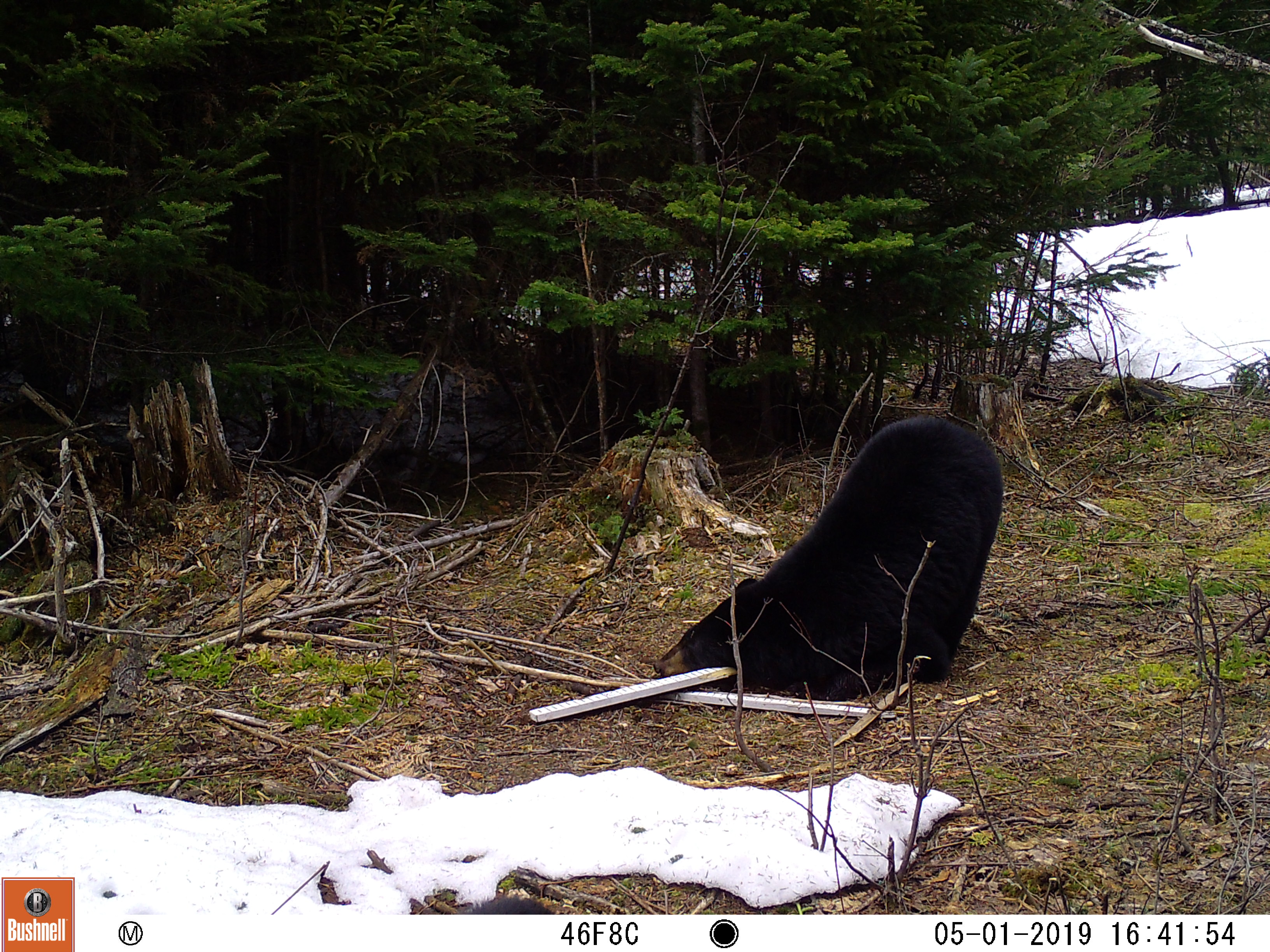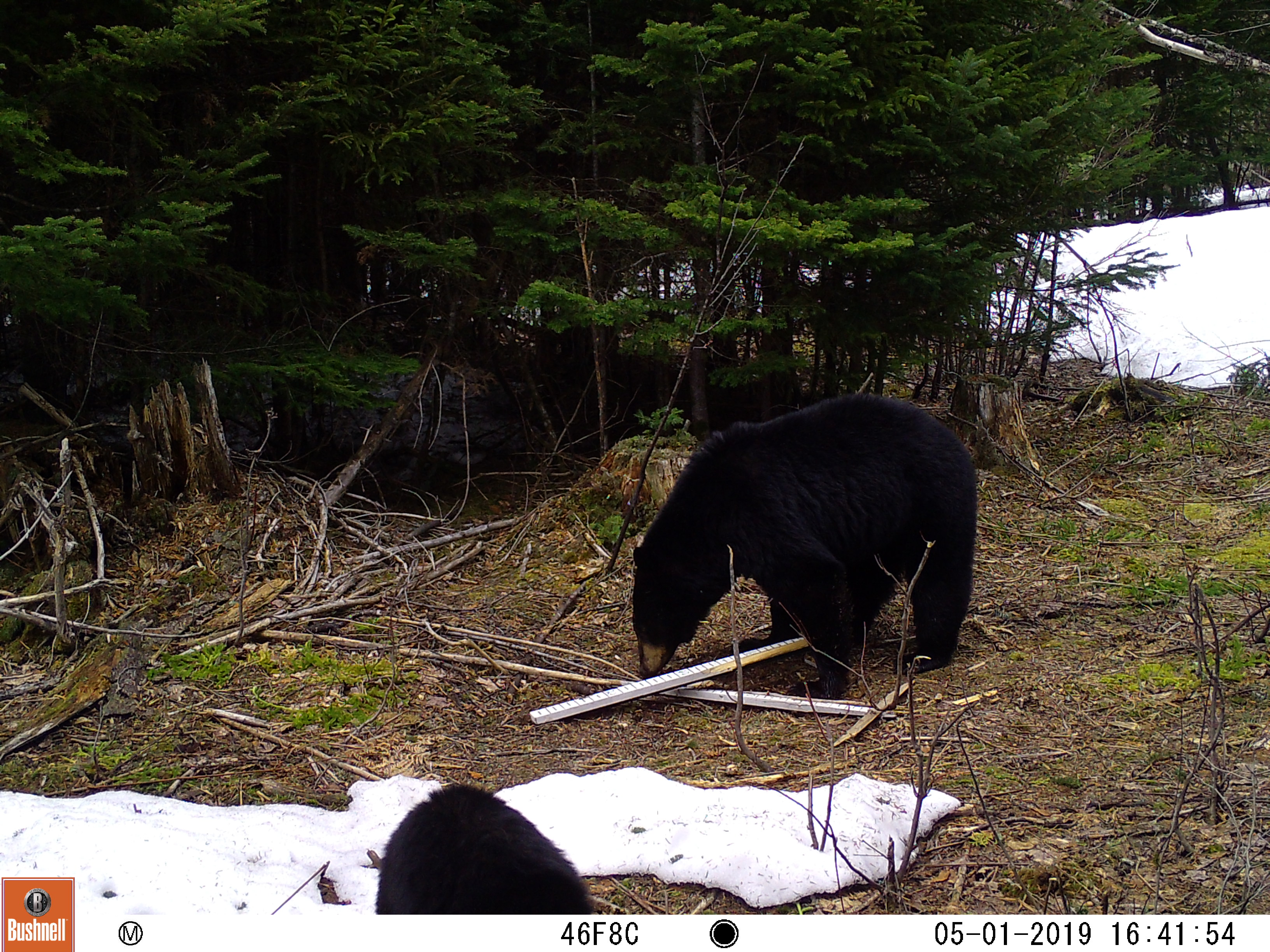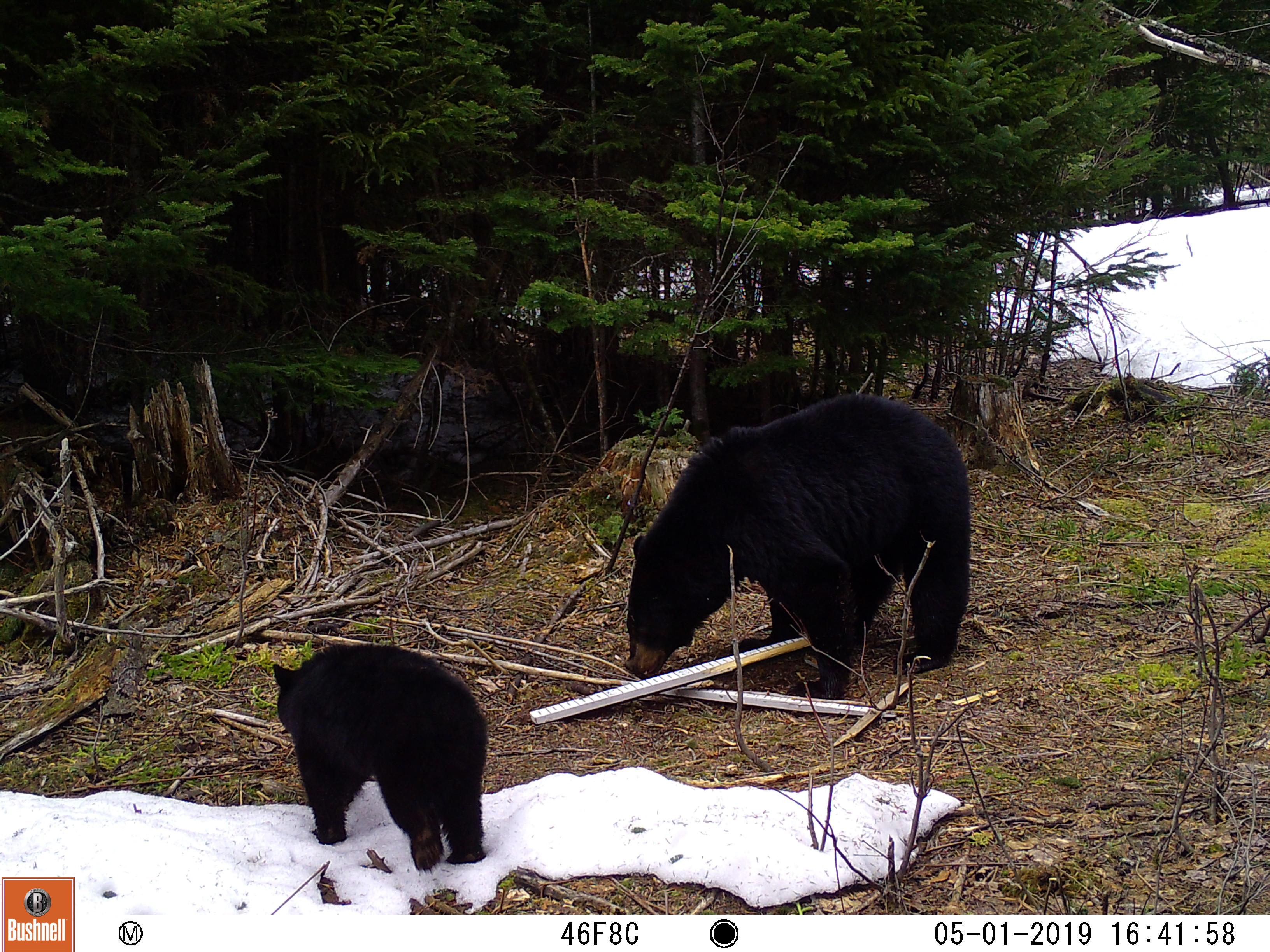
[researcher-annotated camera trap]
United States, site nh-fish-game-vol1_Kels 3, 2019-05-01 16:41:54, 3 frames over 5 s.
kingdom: Animalia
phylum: Chordata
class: Mammalia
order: Carnivora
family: Ursidae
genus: Ursus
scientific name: Ursus americanus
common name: black bear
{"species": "black bear (Ursus americanus)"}